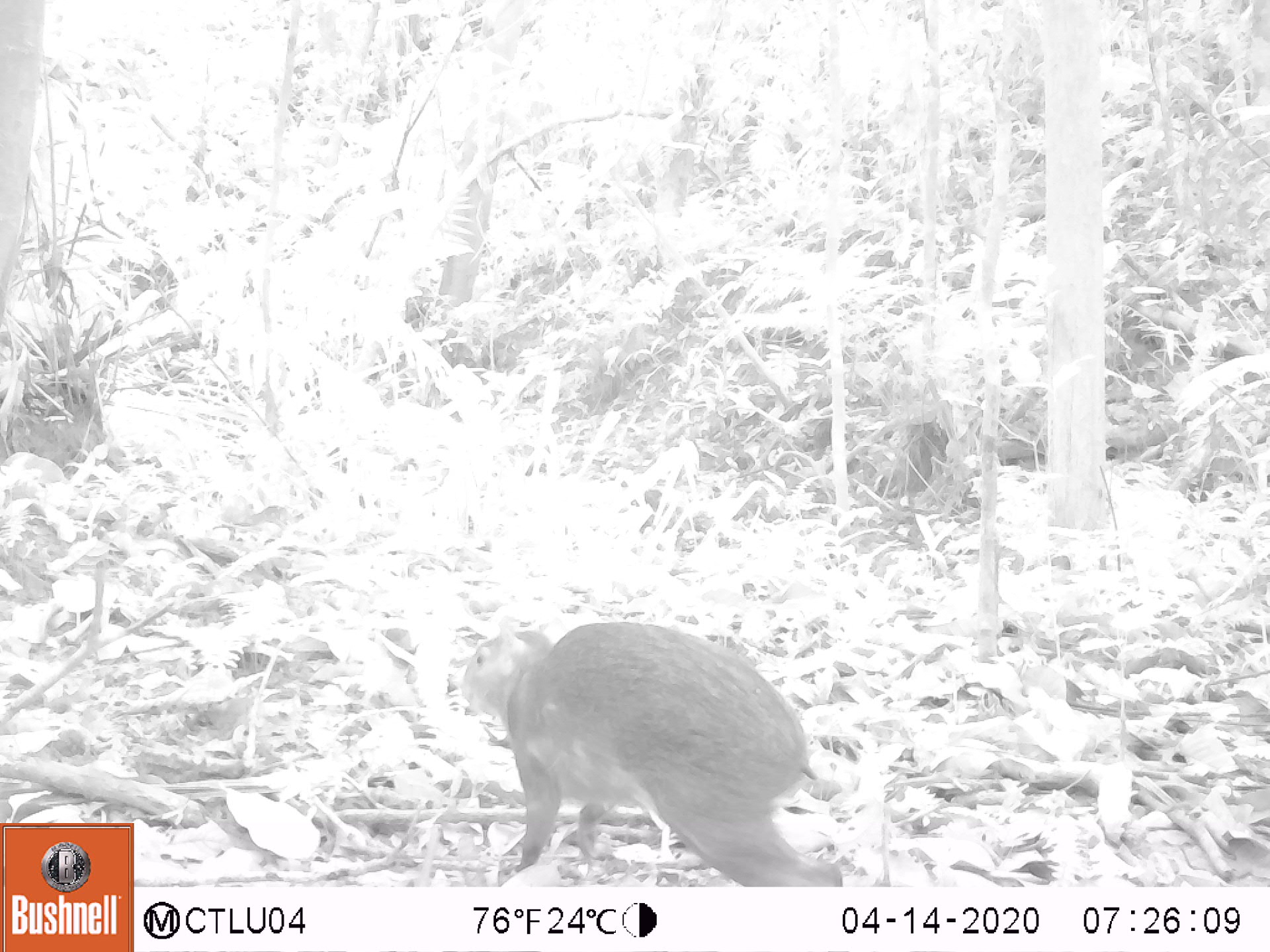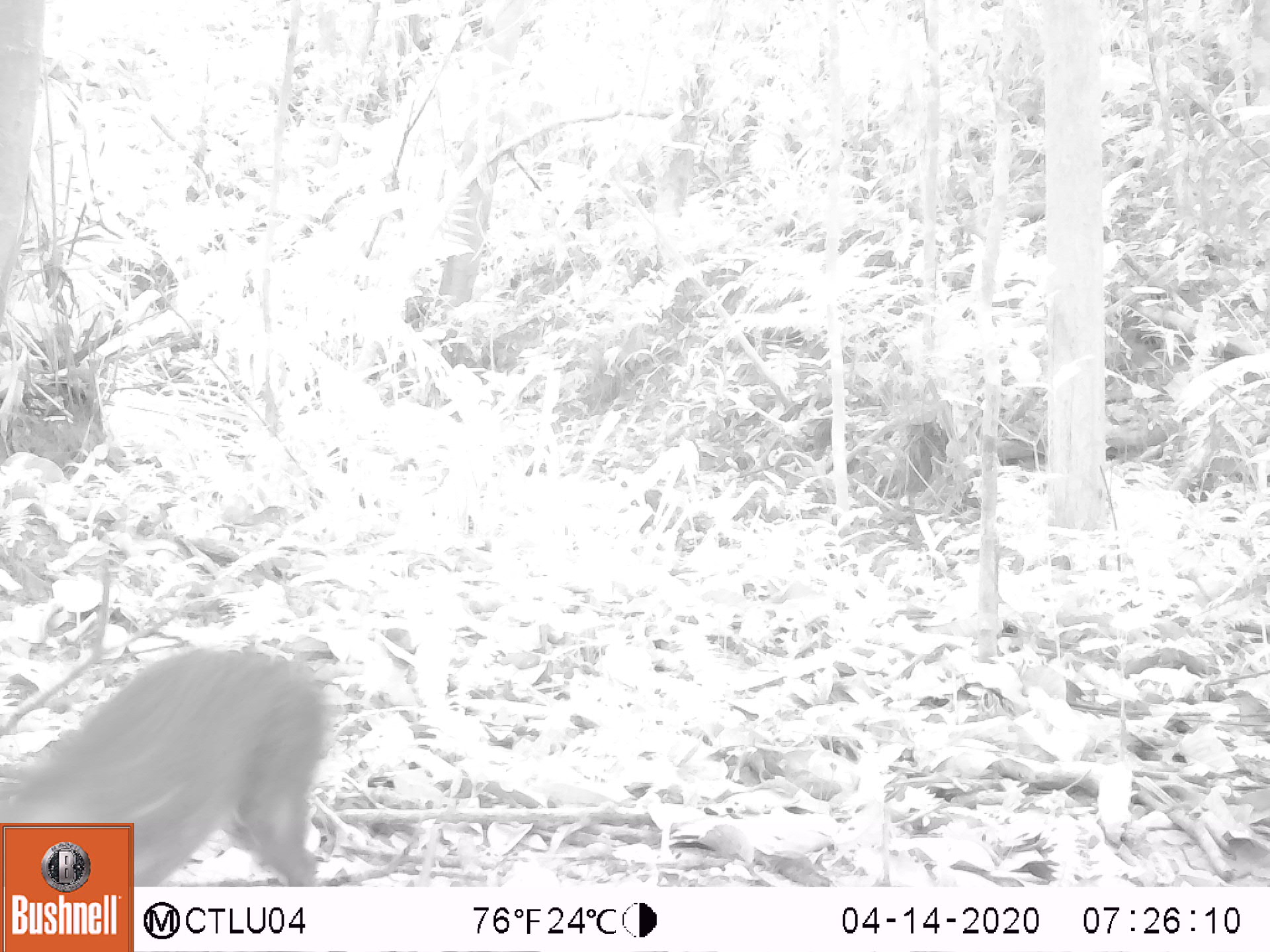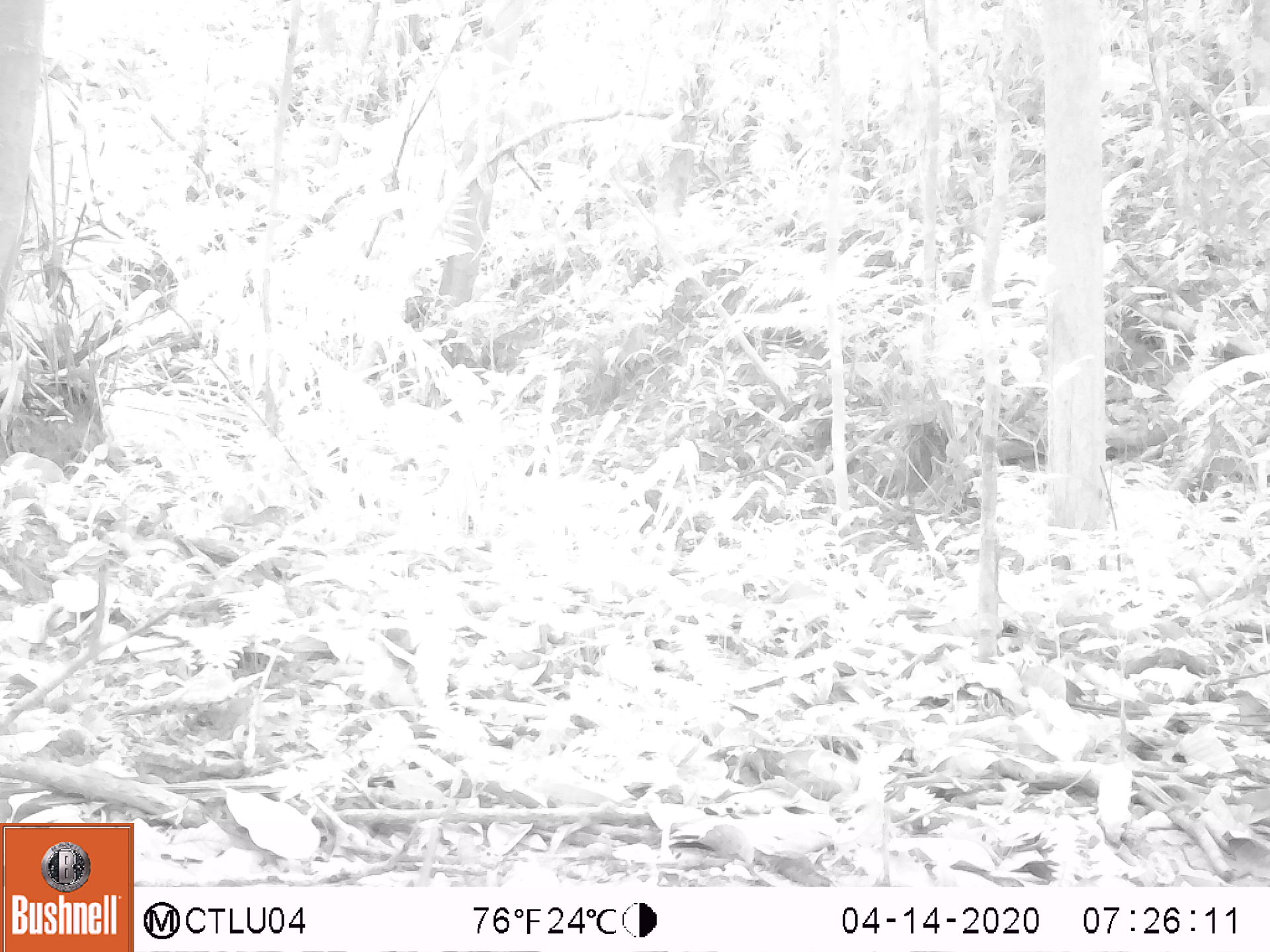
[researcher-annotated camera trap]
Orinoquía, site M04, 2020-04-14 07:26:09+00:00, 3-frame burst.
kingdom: Animalia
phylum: Chordata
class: Mammalia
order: Rodentia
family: Dasyproctidae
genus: Dasyprocta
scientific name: Dasyprocta fuliginosa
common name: black agouti